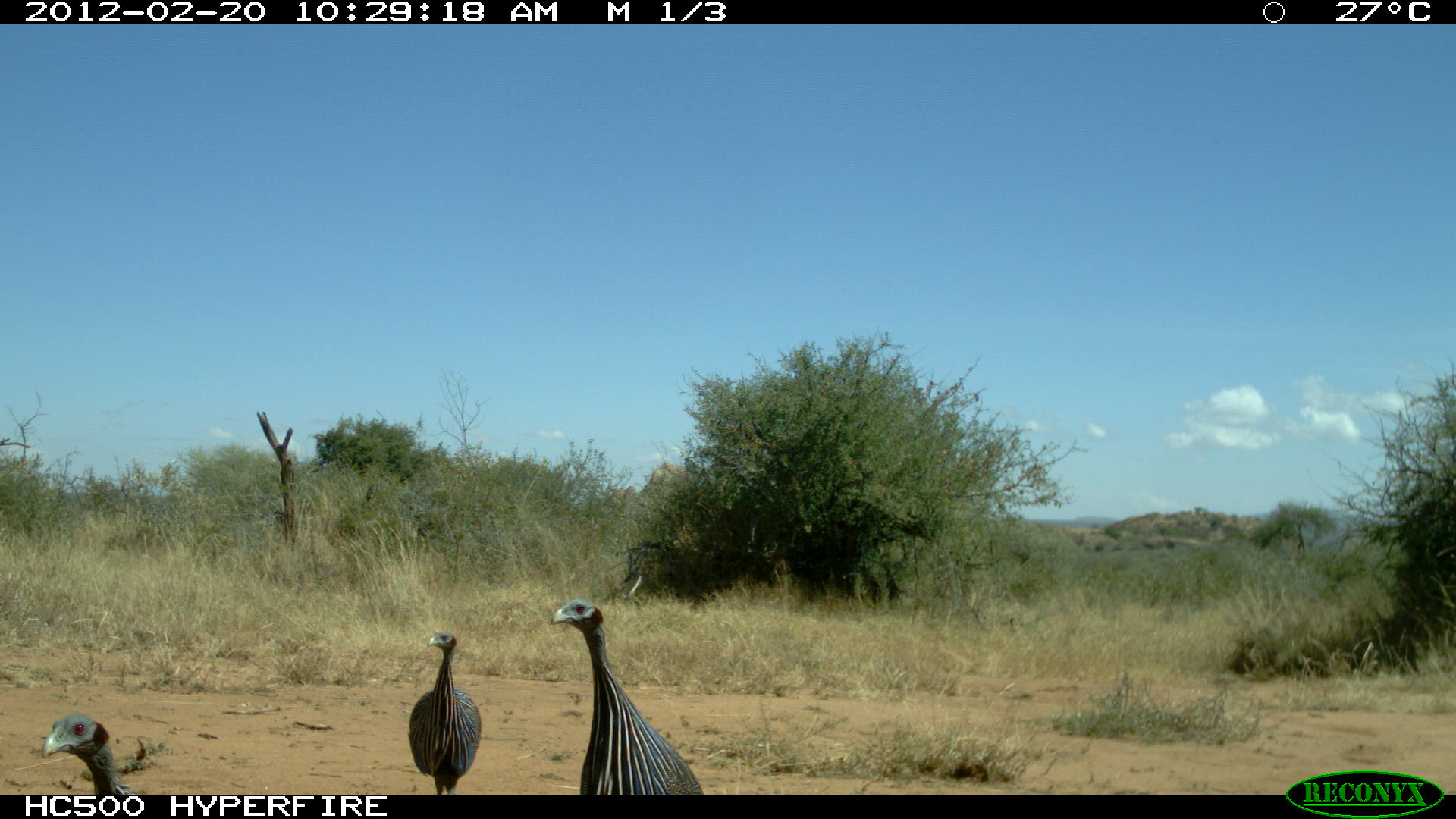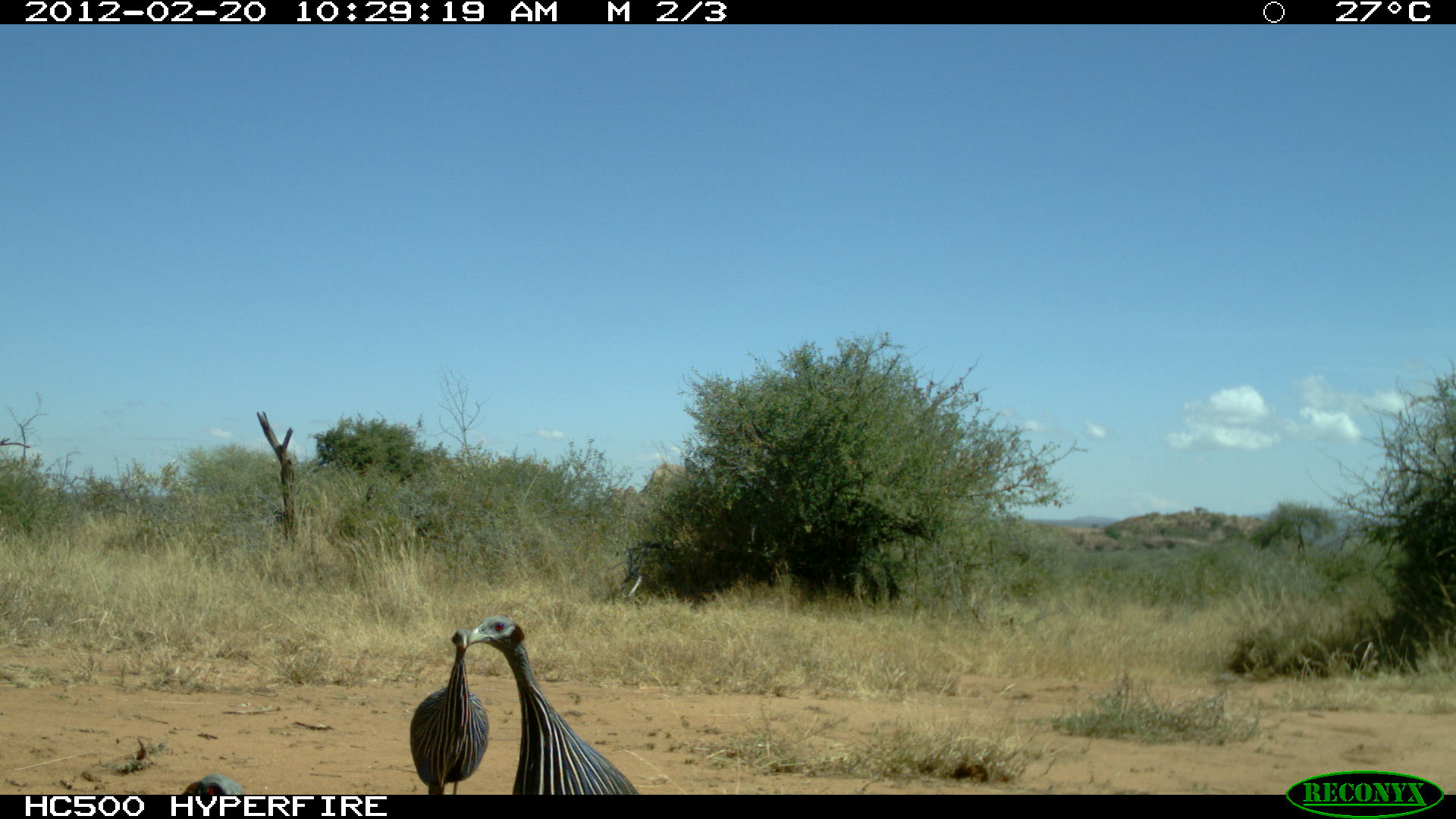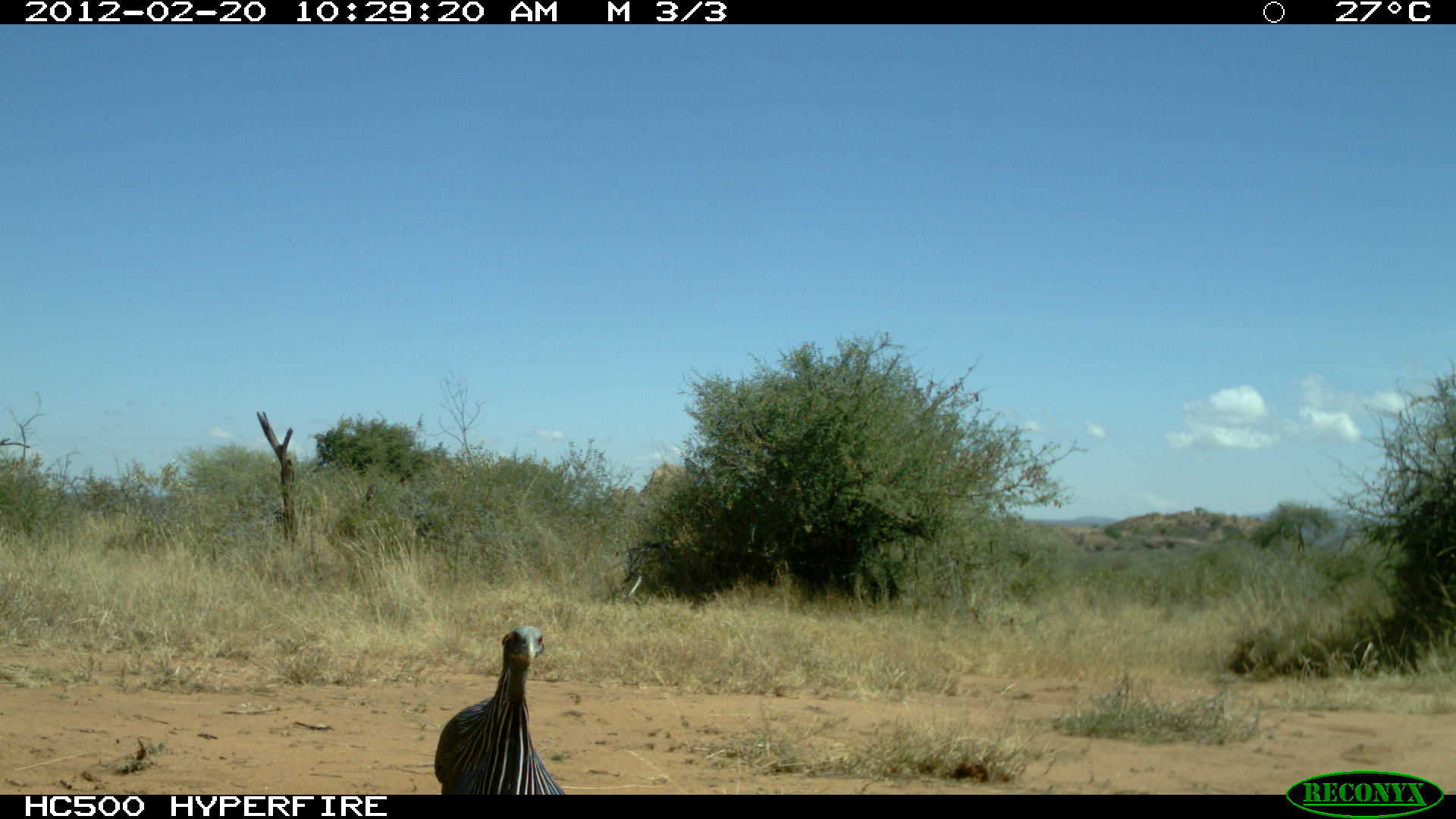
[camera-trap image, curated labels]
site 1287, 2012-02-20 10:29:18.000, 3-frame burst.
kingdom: Animalia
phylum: Chordata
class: Aves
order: Galliformes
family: Numididae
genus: Acryllium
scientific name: Acryllium vulturinum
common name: vulturine guineafowl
Acryllium vulturinum (vulturine guineafowl), count 3.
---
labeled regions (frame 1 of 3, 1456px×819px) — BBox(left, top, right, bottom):
acryllium vulturinum: BBox(548, 598, 704, 792); BBox(406, 631, 481, 794); BBox(41, 712, 133, 794)